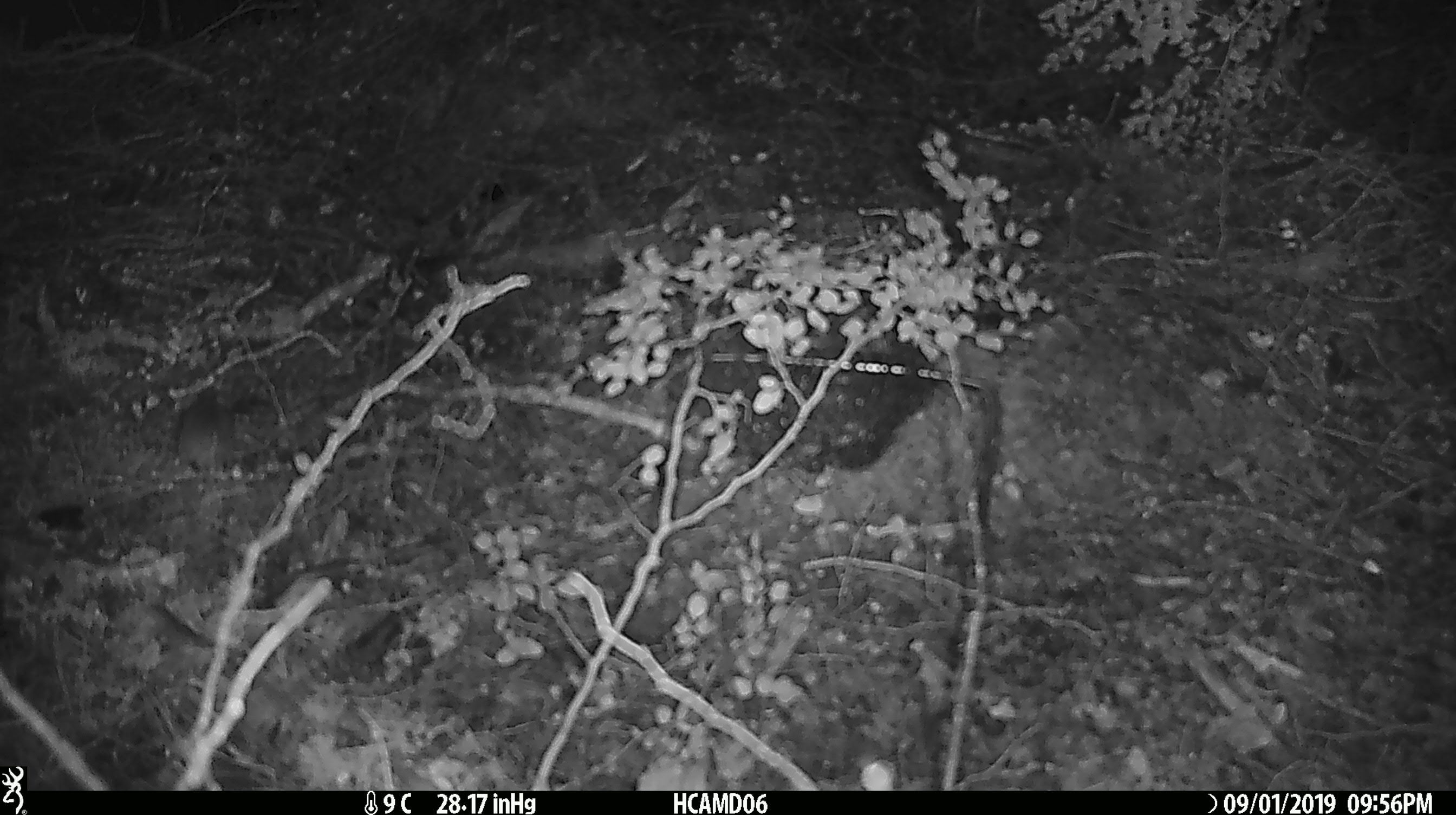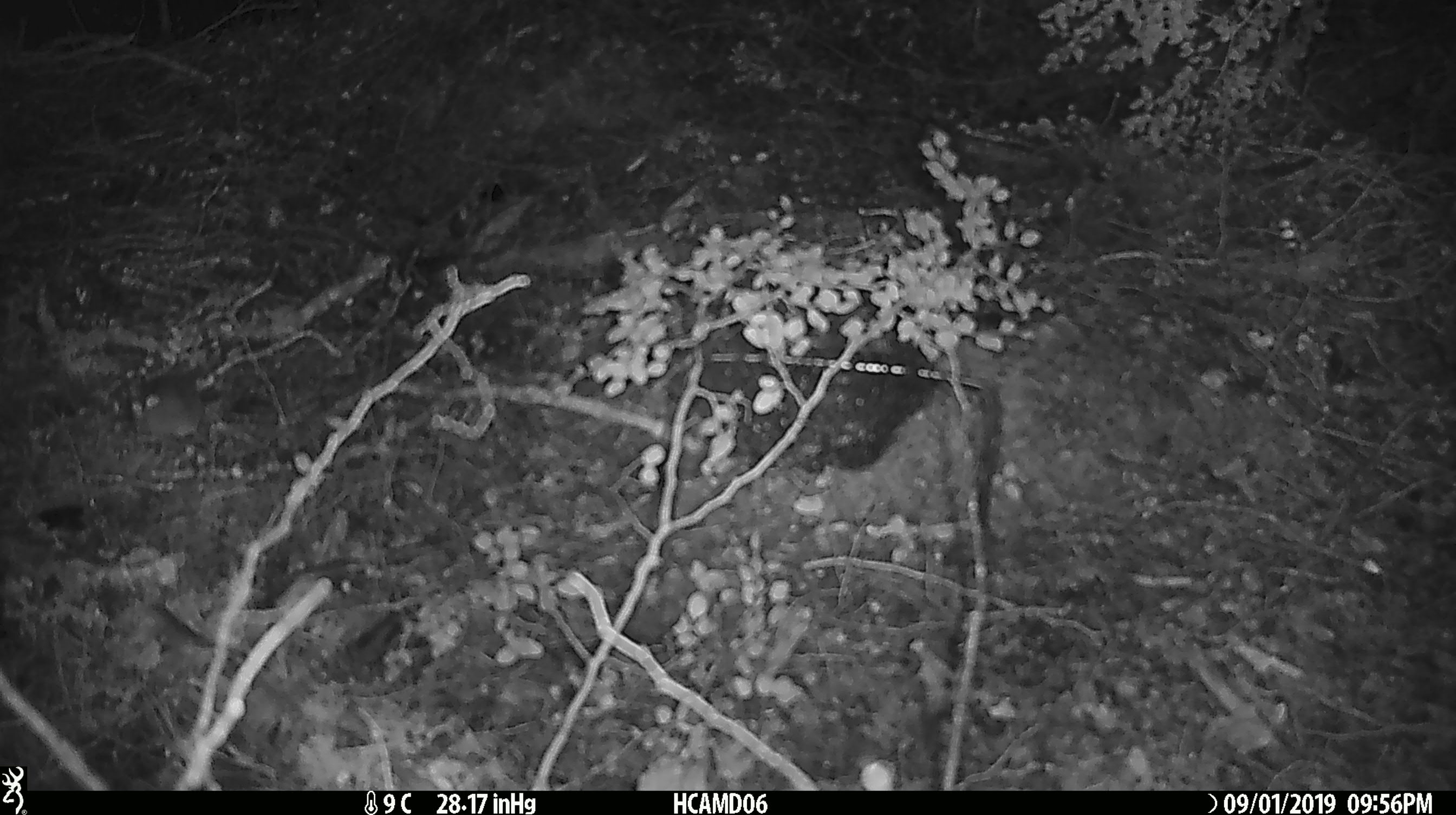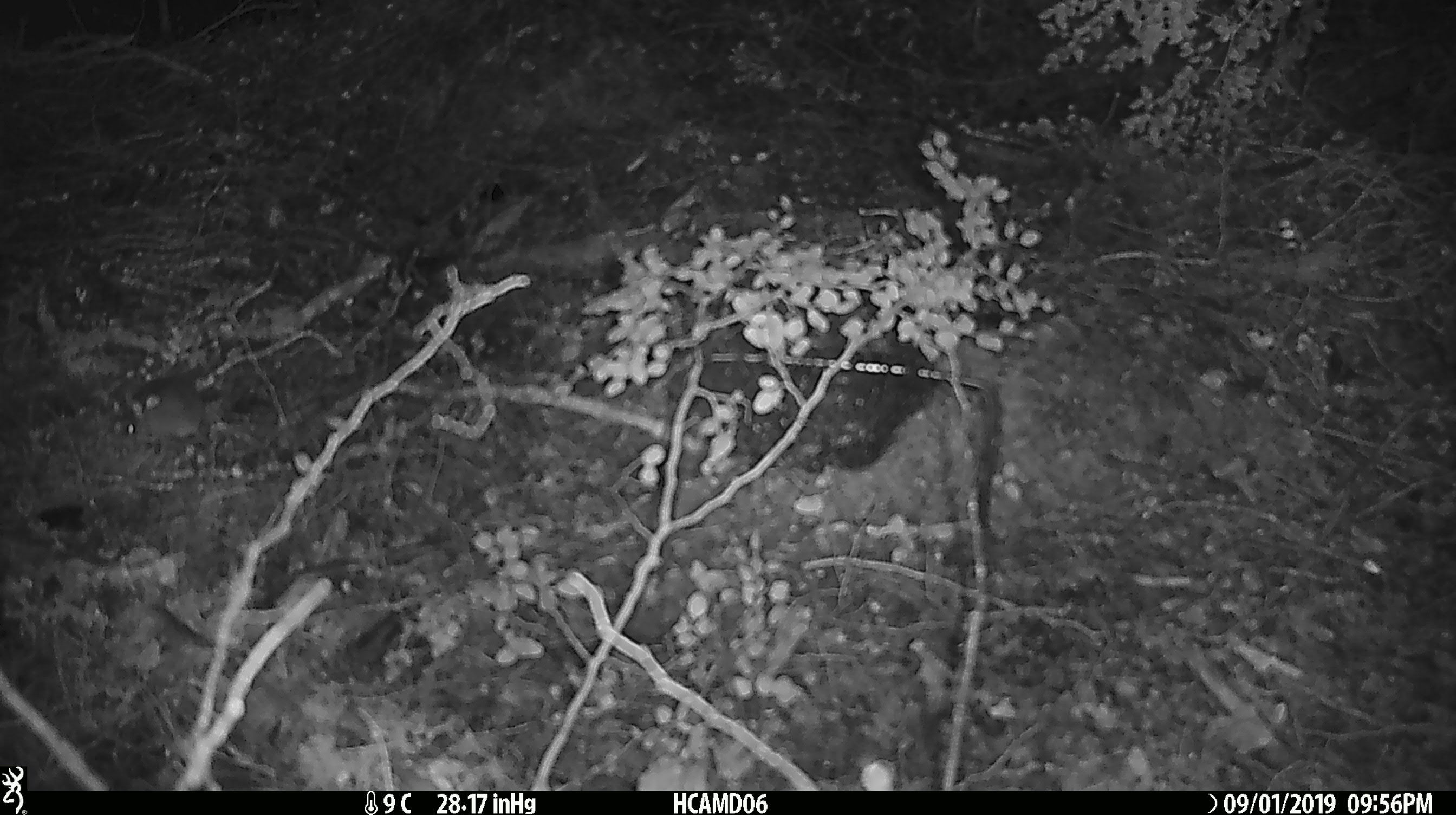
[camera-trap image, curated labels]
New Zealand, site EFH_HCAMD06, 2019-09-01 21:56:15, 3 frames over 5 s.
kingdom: Animalia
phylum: Chordata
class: Mammalia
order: Rodentia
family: Muridae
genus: Mus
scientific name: Mus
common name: mouse